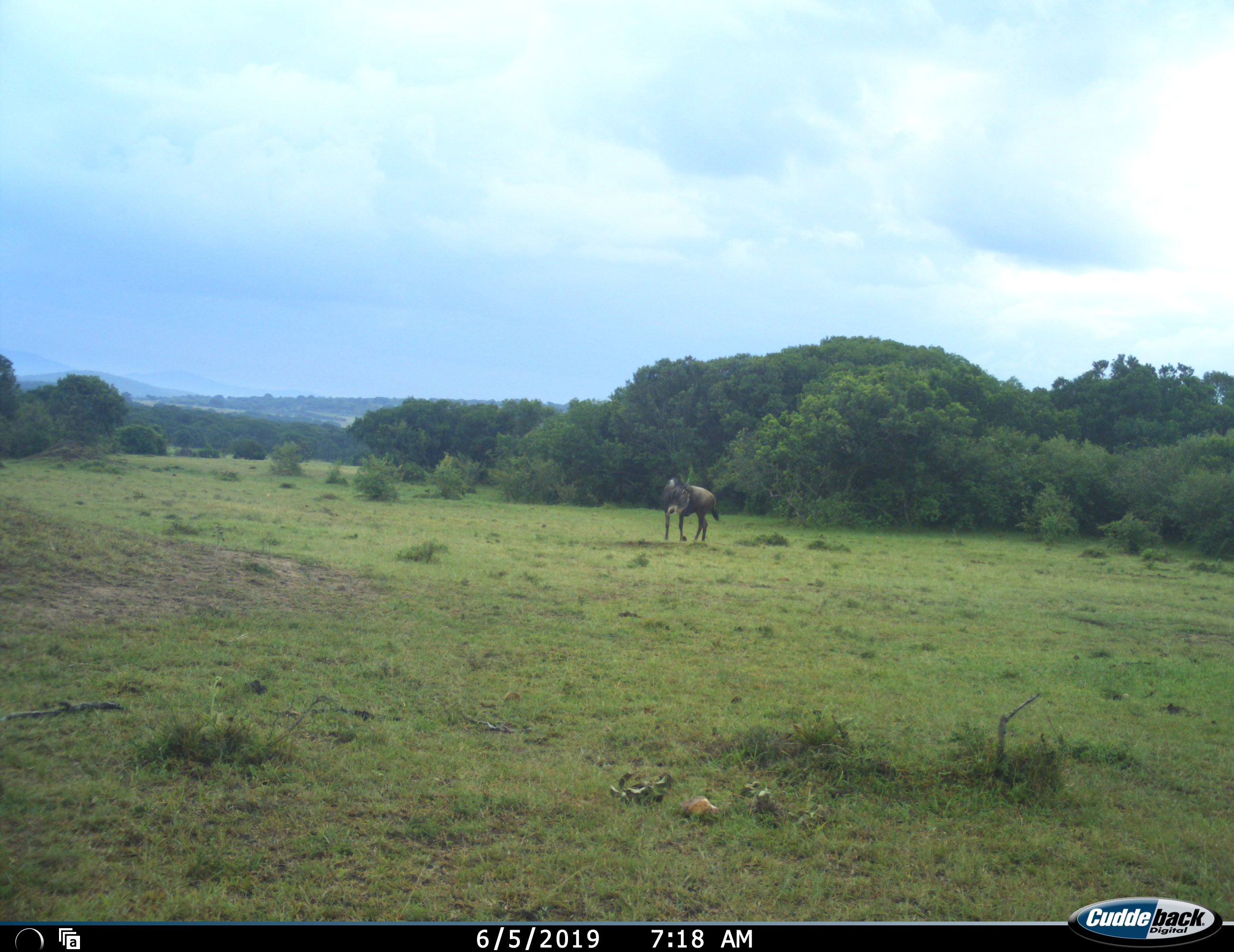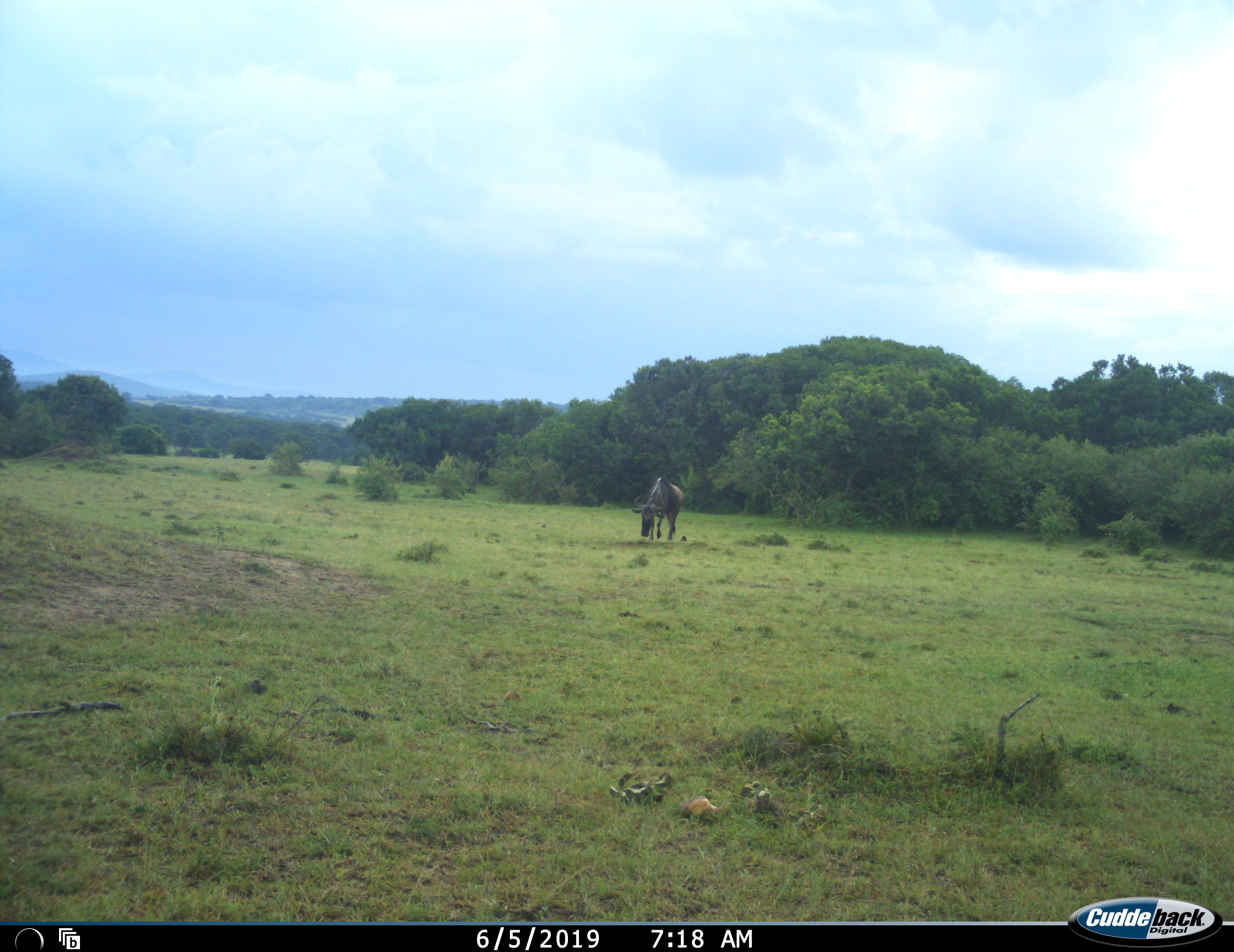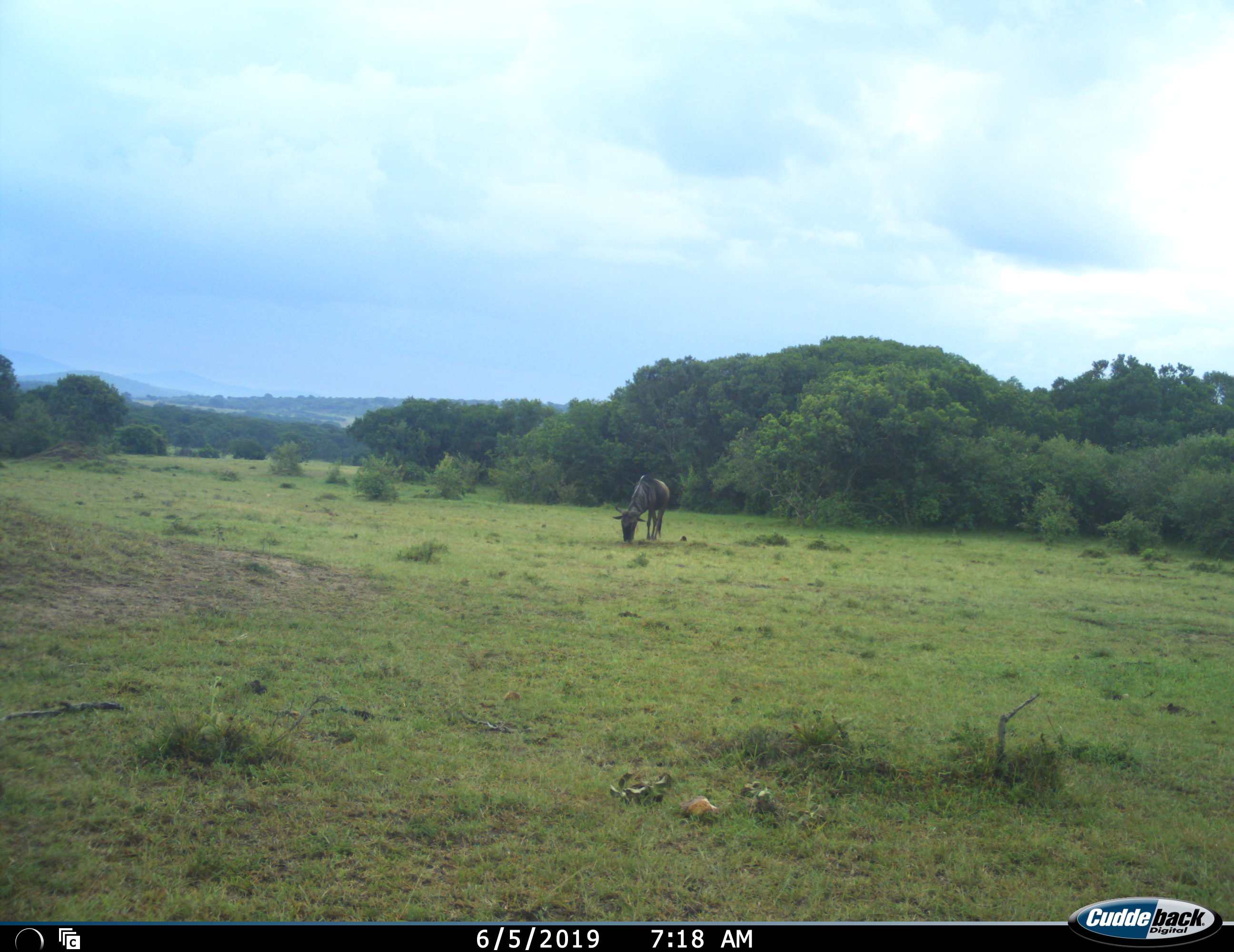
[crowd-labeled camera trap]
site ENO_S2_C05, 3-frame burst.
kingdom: Animalia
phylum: Chordata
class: Mammalia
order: Artiodactyla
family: Bovidae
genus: Connochaetes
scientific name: Connochaetes taurinus taurinus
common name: blue wildebeest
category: wildebeestblue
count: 1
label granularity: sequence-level